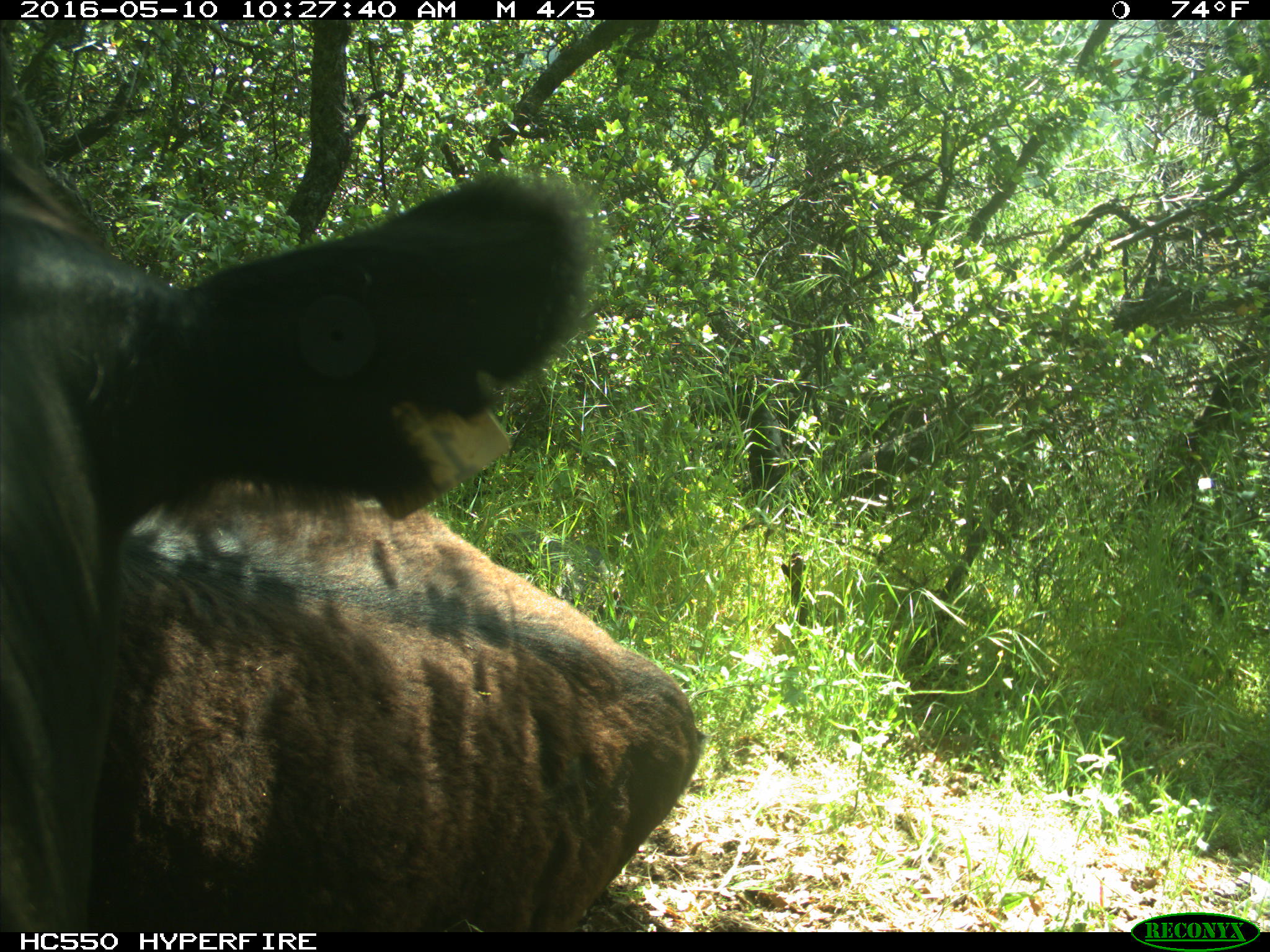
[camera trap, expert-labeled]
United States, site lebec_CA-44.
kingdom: Animalia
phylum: Chordata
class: Mammalia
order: Artiodactyla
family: Bovidae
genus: Bos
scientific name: Bos taurus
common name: domestic cow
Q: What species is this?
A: Bos taurus (domestic cow).